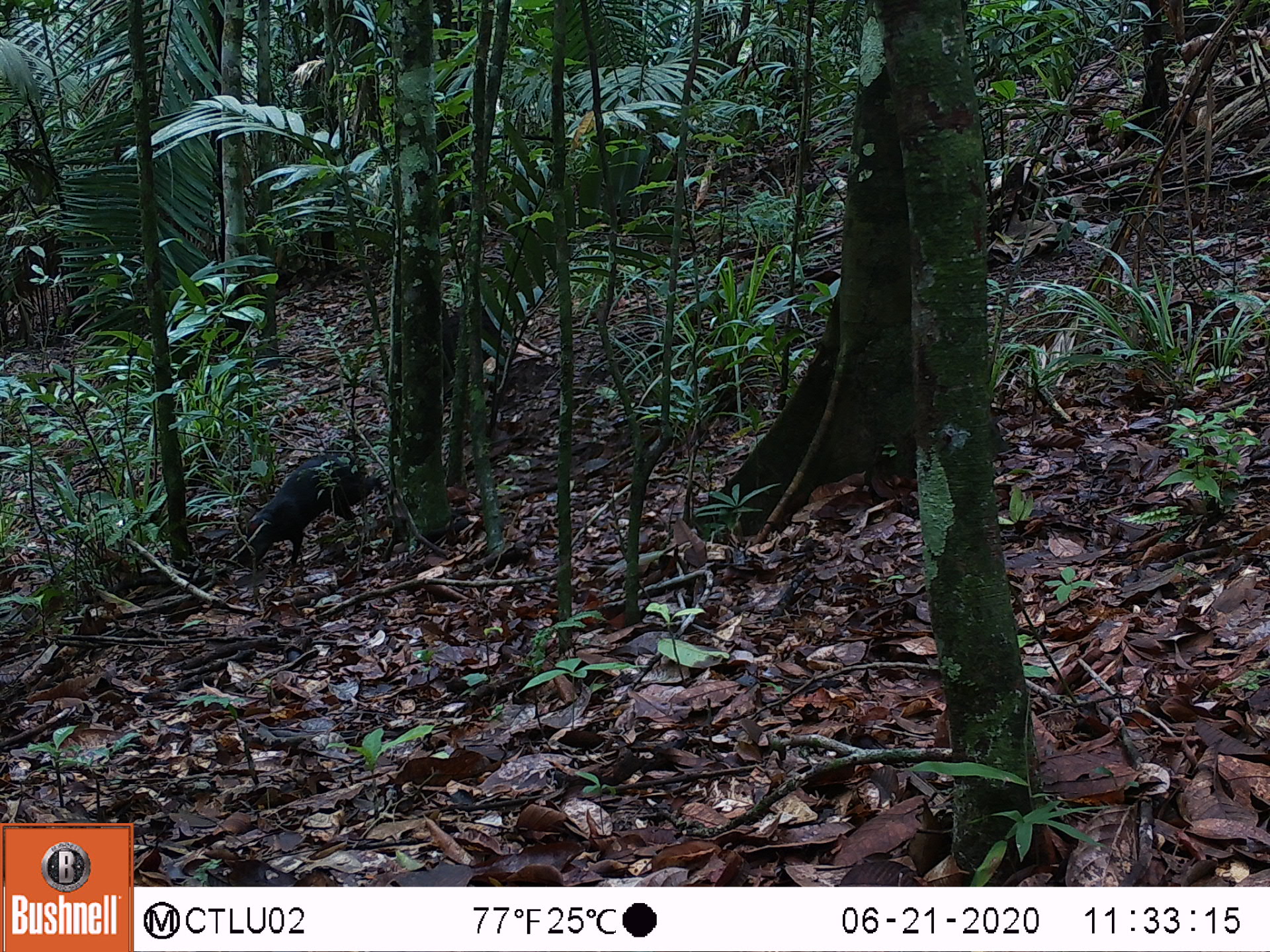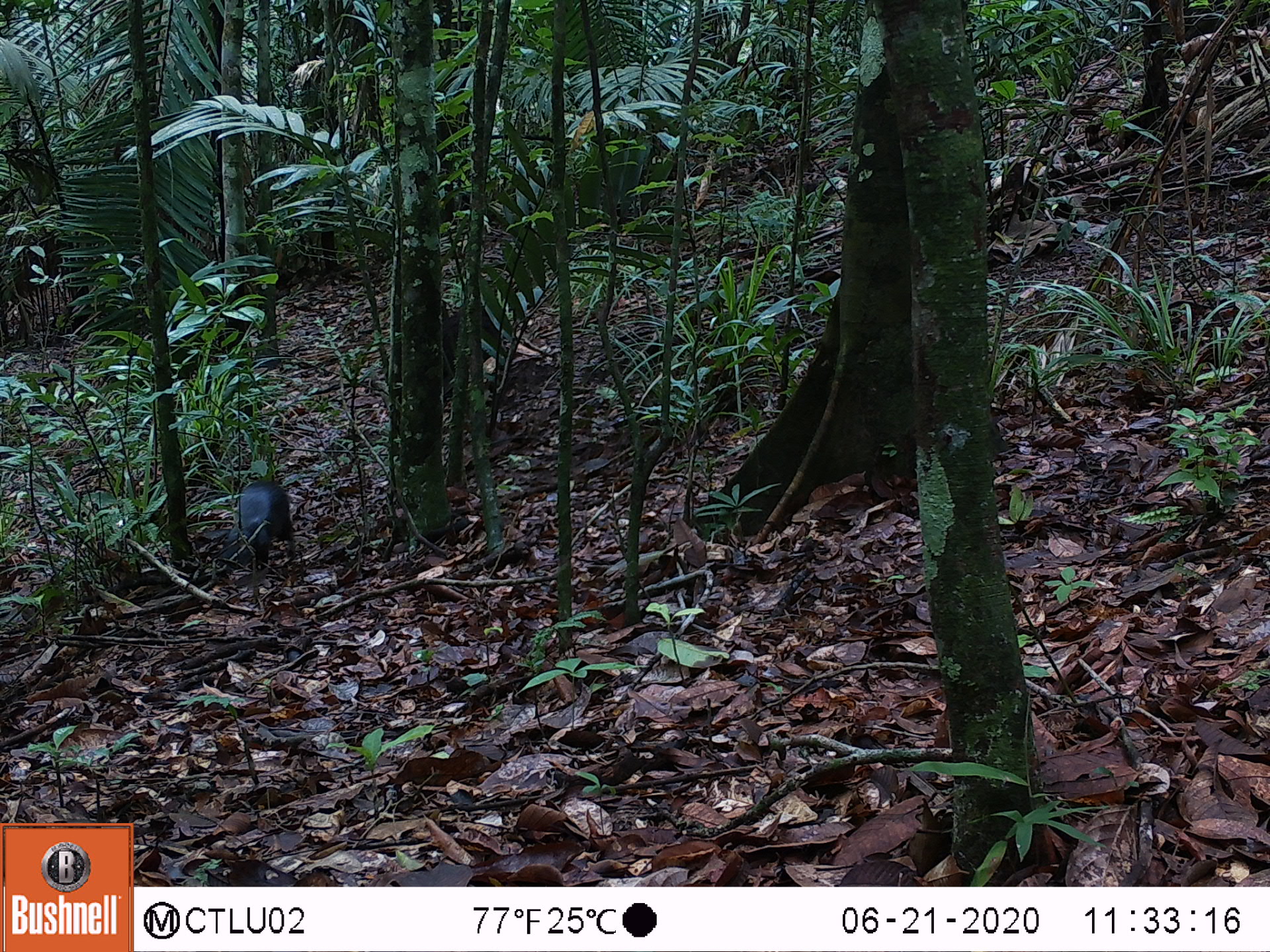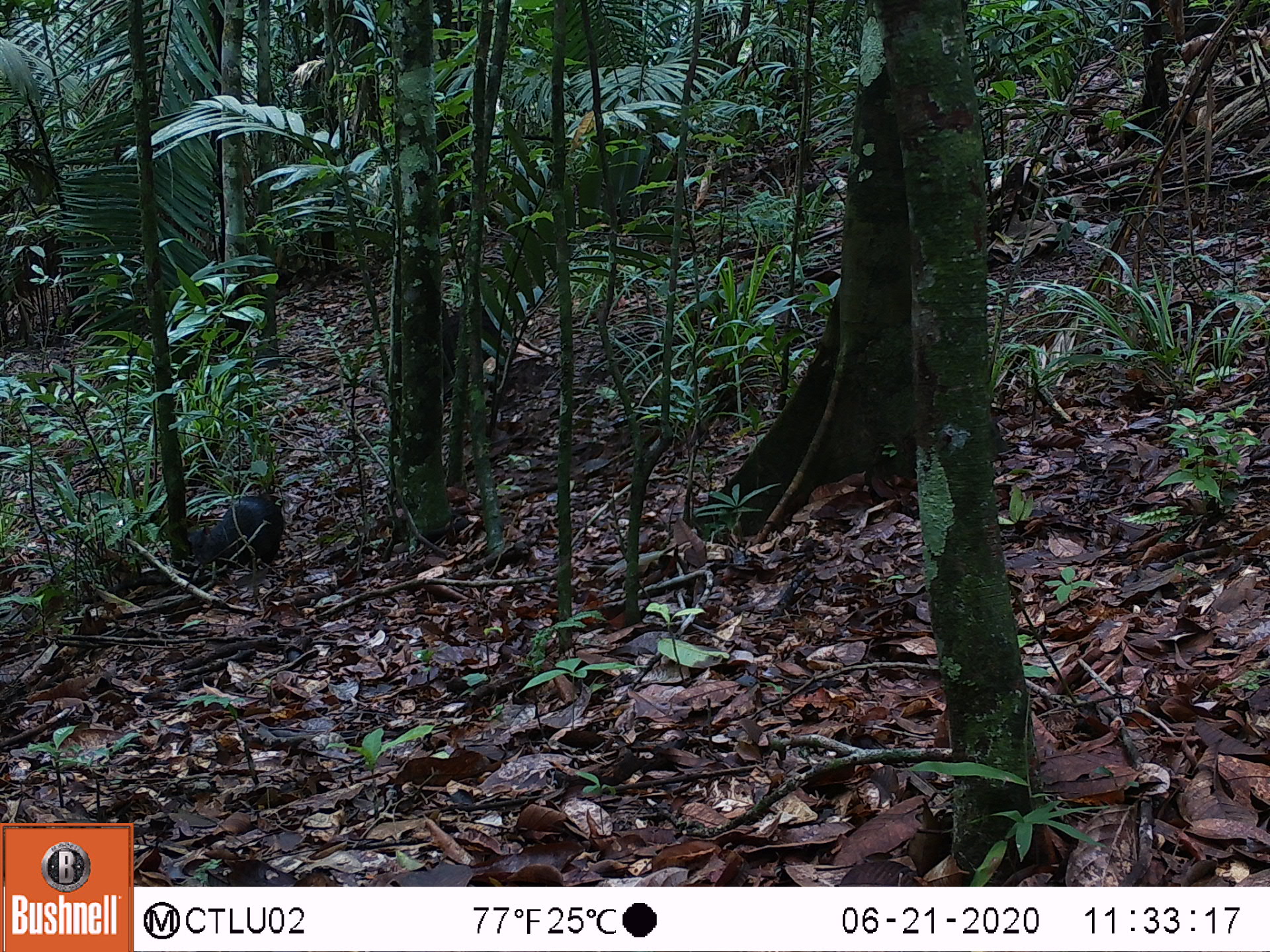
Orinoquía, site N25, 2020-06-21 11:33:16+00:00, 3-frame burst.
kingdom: Animalia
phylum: Chordata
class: Mammalia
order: Rodentia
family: Dasyproctidae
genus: Dasyprocta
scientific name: Dasyprocta fuliginosa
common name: black agouti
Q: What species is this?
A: Black agouti (Dasyprocta fuliginosa).